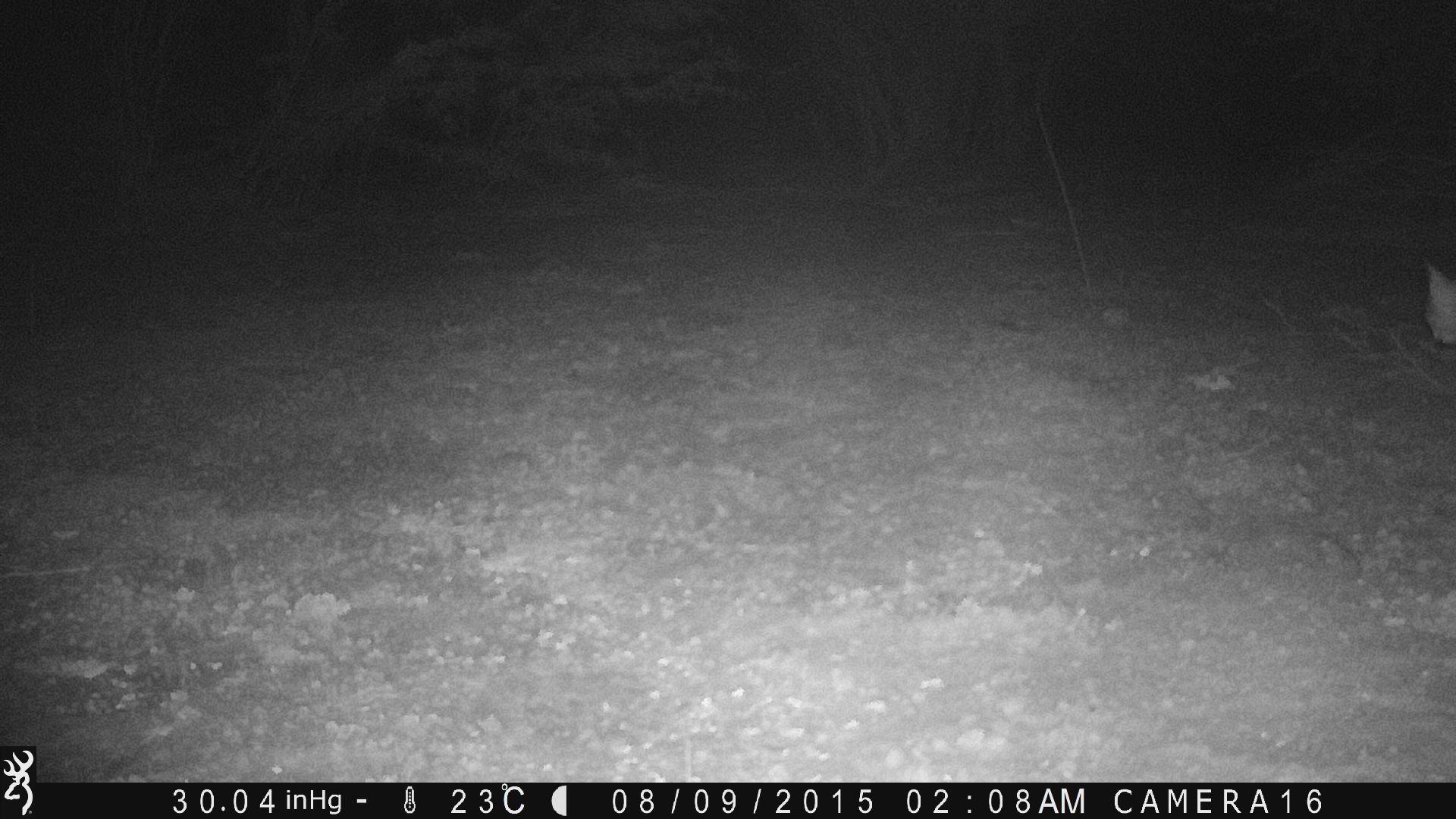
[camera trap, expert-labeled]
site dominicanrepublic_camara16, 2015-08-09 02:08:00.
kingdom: Animalia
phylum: Chordata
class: Mammalia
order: Carnivora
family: Felidae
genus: Felis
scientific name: Felis catus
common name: cat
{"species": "cat (Felis catus)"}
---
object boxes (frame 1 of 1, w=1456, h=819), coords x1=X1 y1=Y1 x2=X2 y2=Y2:
cat: x1=1417 y1=249 x2=1456 y2=352